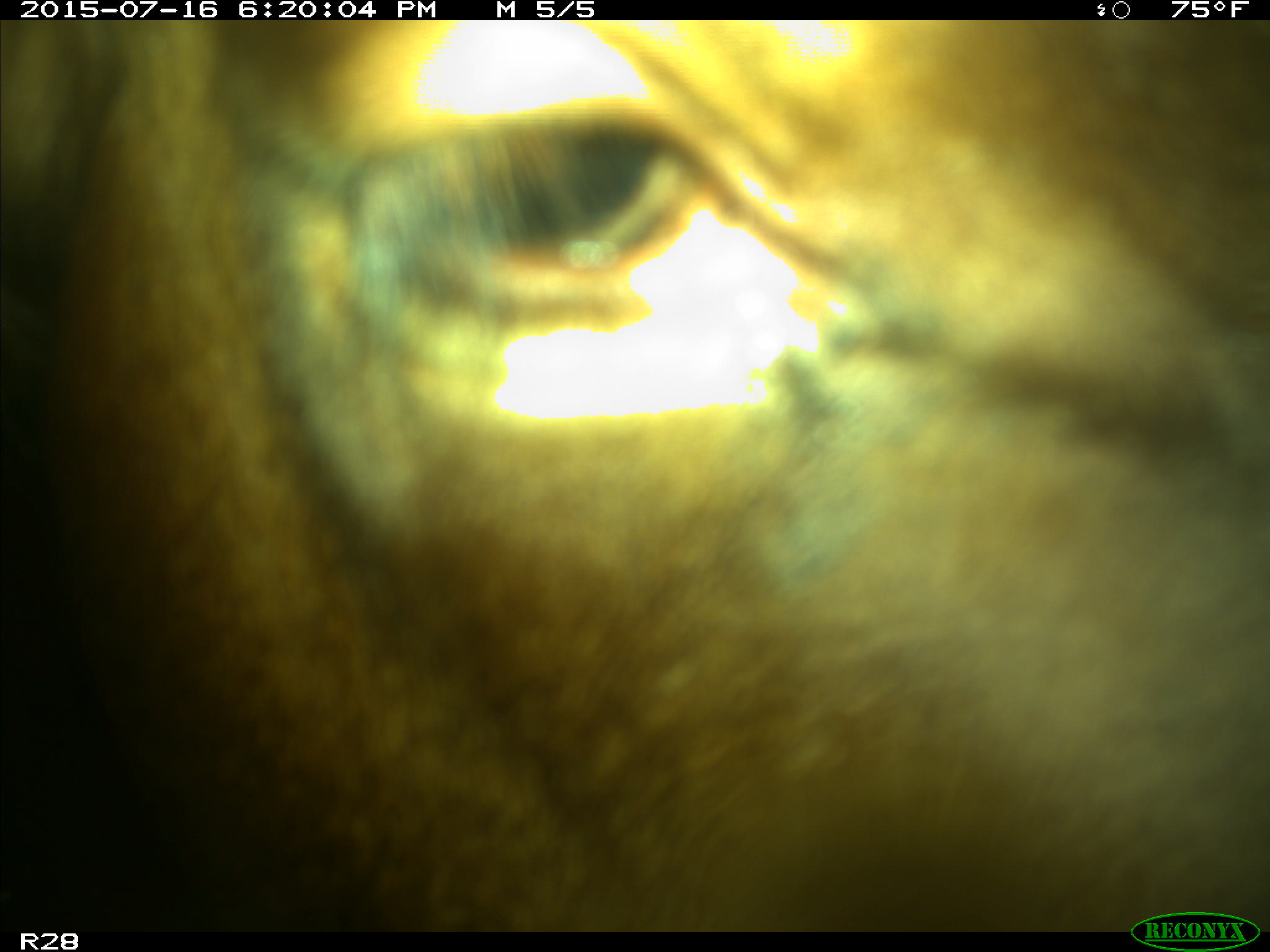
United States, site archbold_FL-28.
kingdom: Animalia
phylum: Chordata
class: Mammalia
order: Artiodactyla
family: Bovidae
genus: Bos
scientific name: Bos taurus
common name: domestic cow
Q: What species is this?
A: Bos taurus (domestic cow).